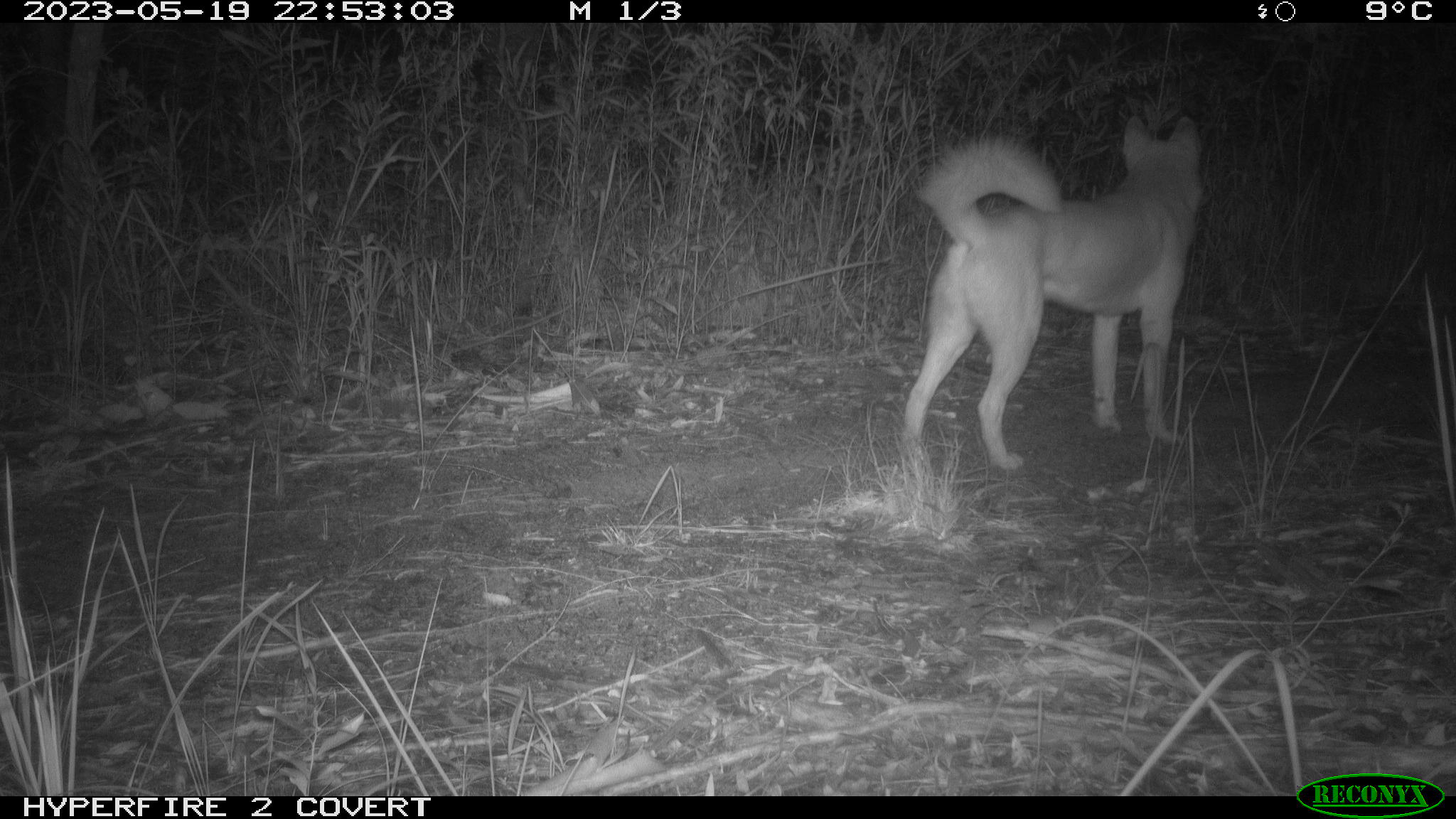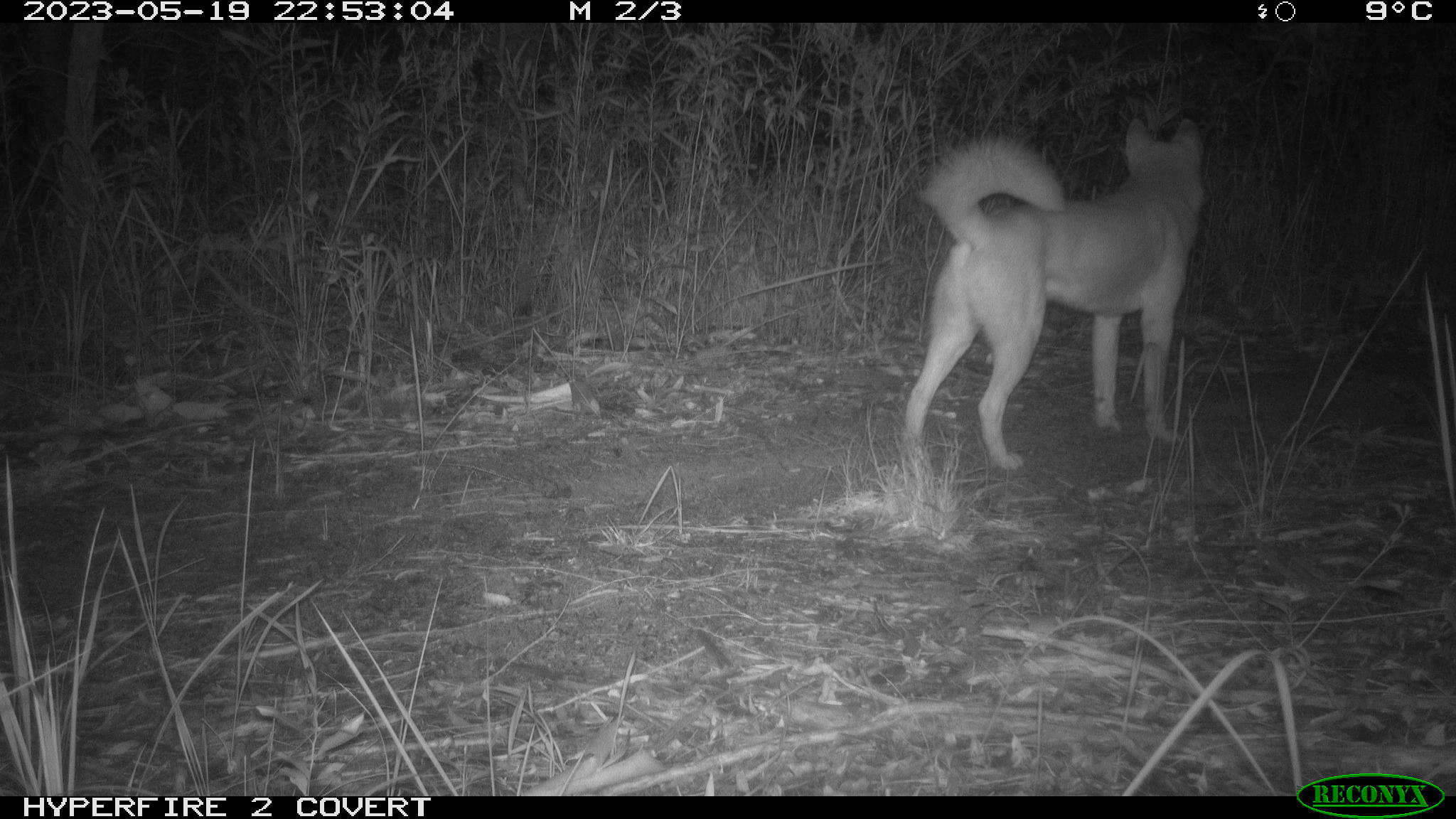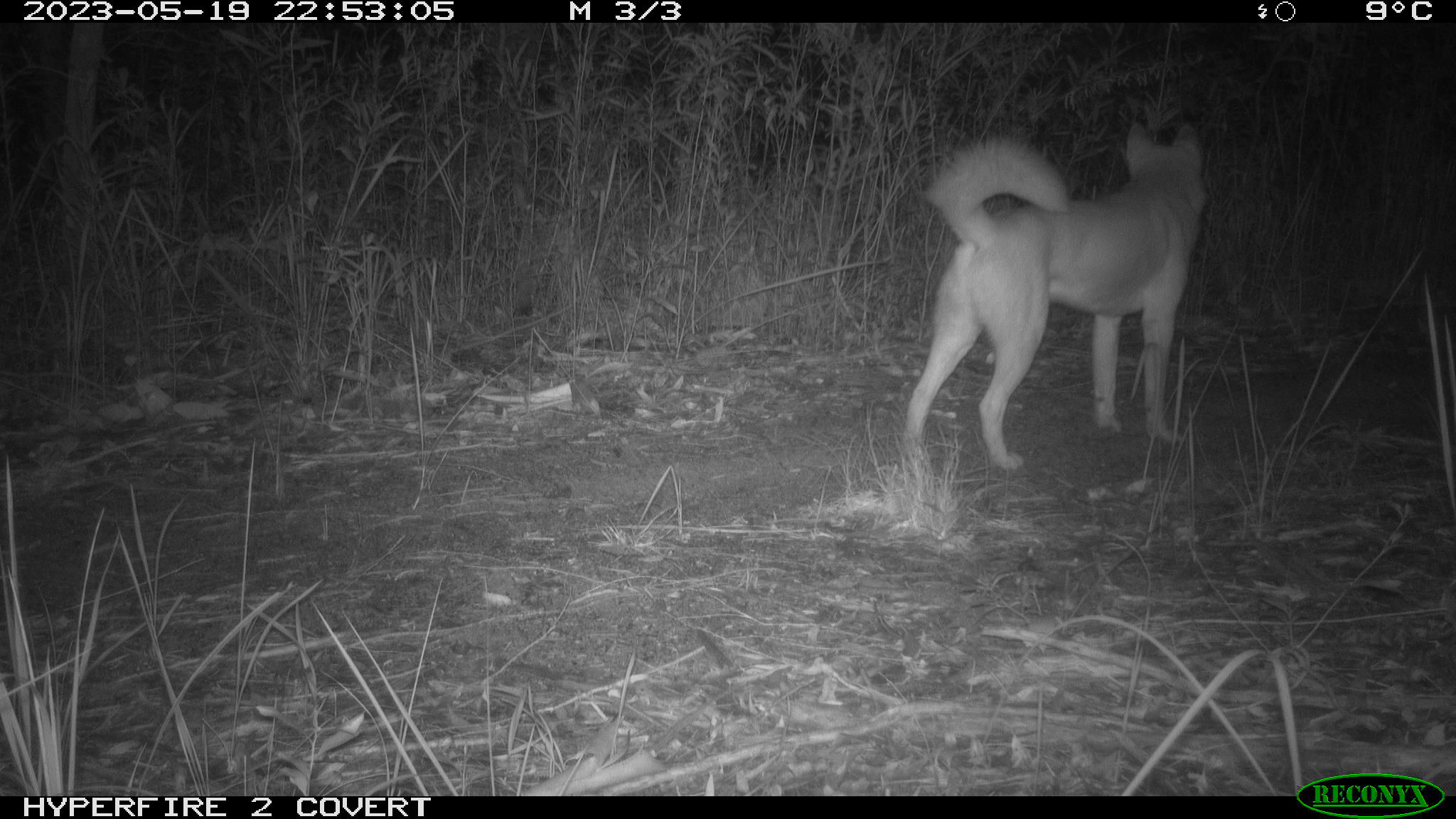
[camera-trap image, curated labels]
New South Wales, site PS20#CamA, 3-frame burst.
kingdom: Animalia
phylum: Chordata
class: Mammalia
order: Carnivora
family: Canidae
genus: Canis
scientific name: Canis familiaris dingo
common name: dingo